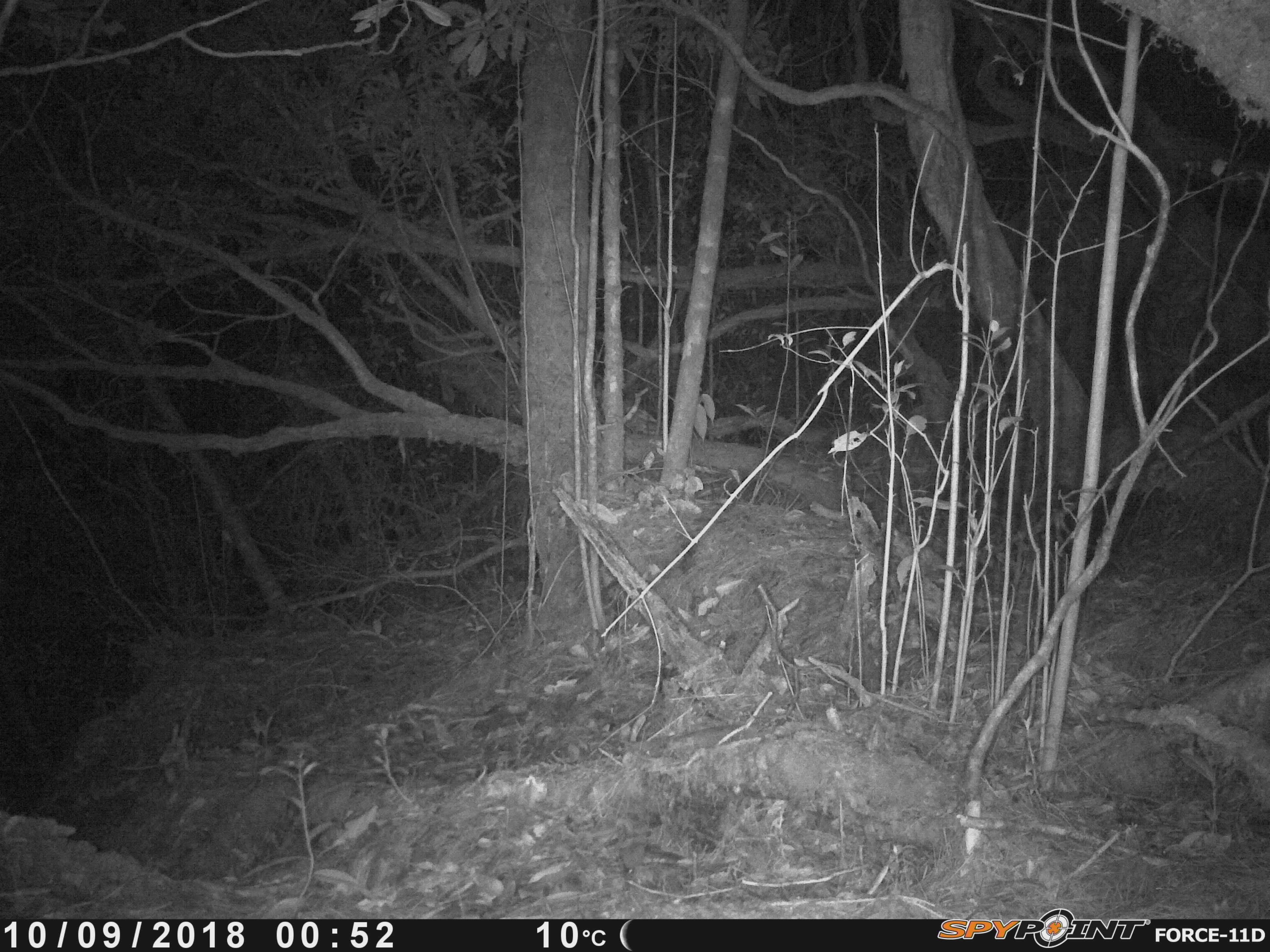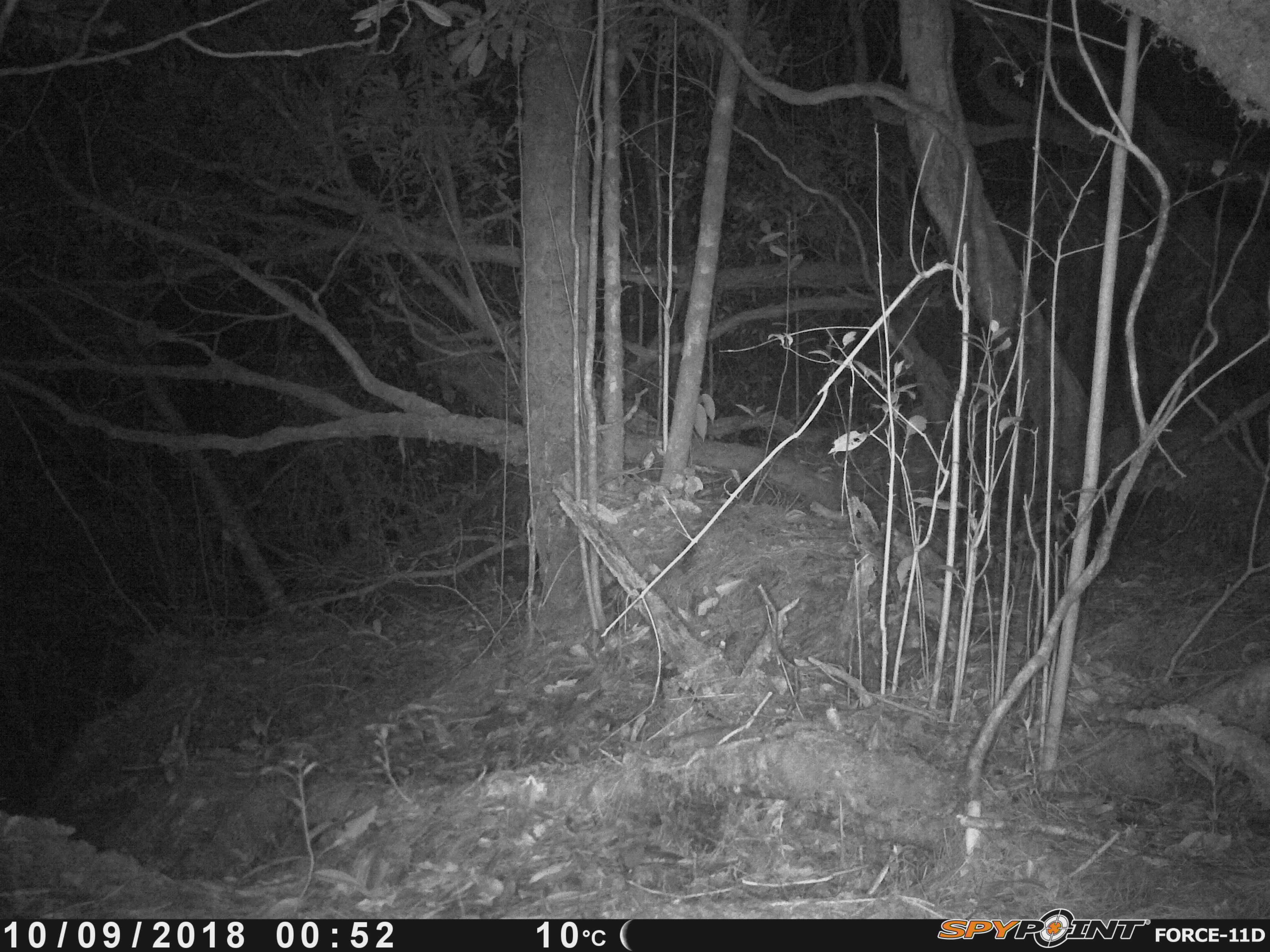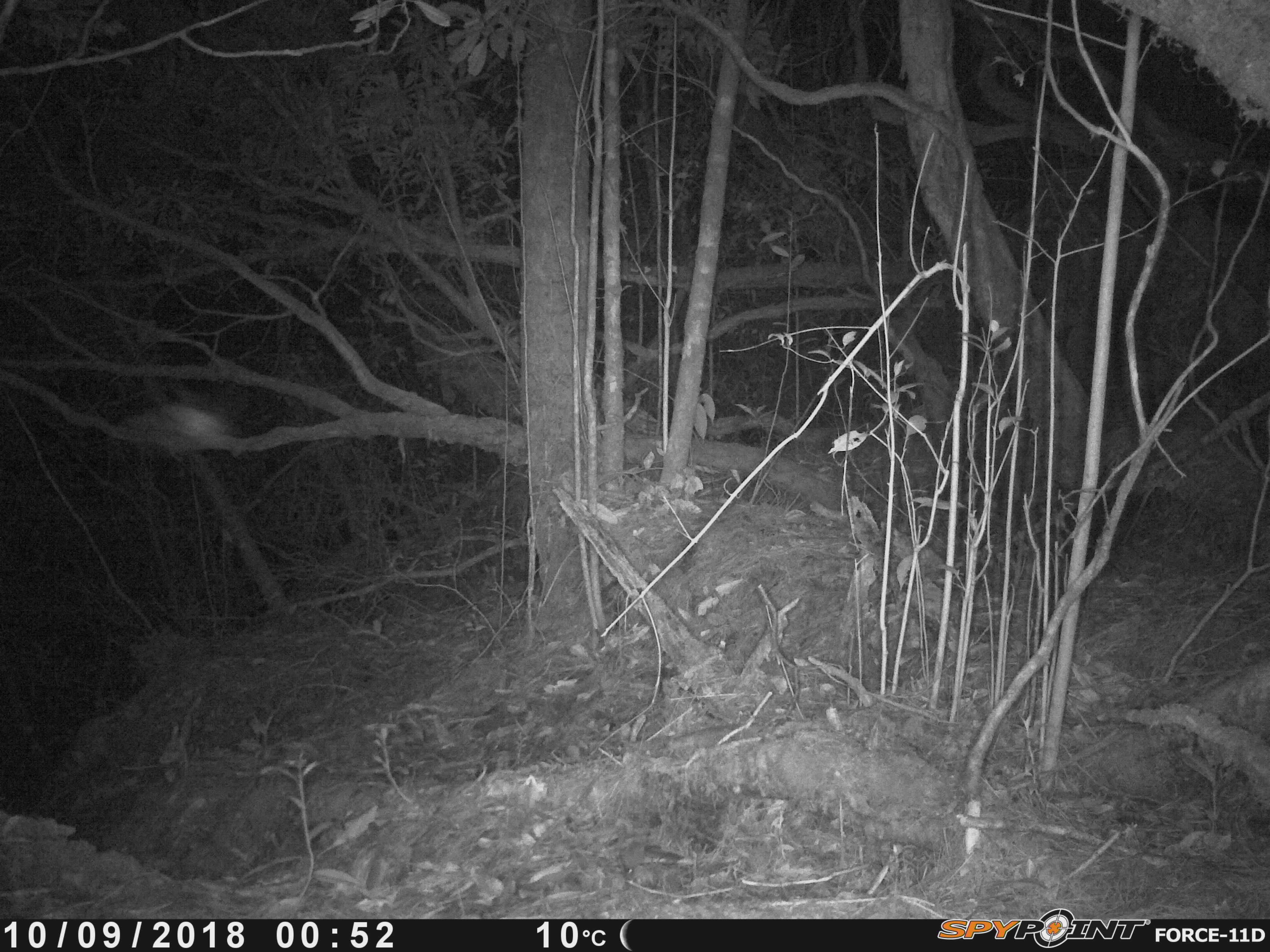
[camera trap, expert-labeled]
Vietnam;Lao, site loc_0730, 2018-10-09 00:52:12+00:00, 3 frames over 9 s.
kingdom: Animalia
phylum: Arthropoda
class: Insecta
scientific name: Insecta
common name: insect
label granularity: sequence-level